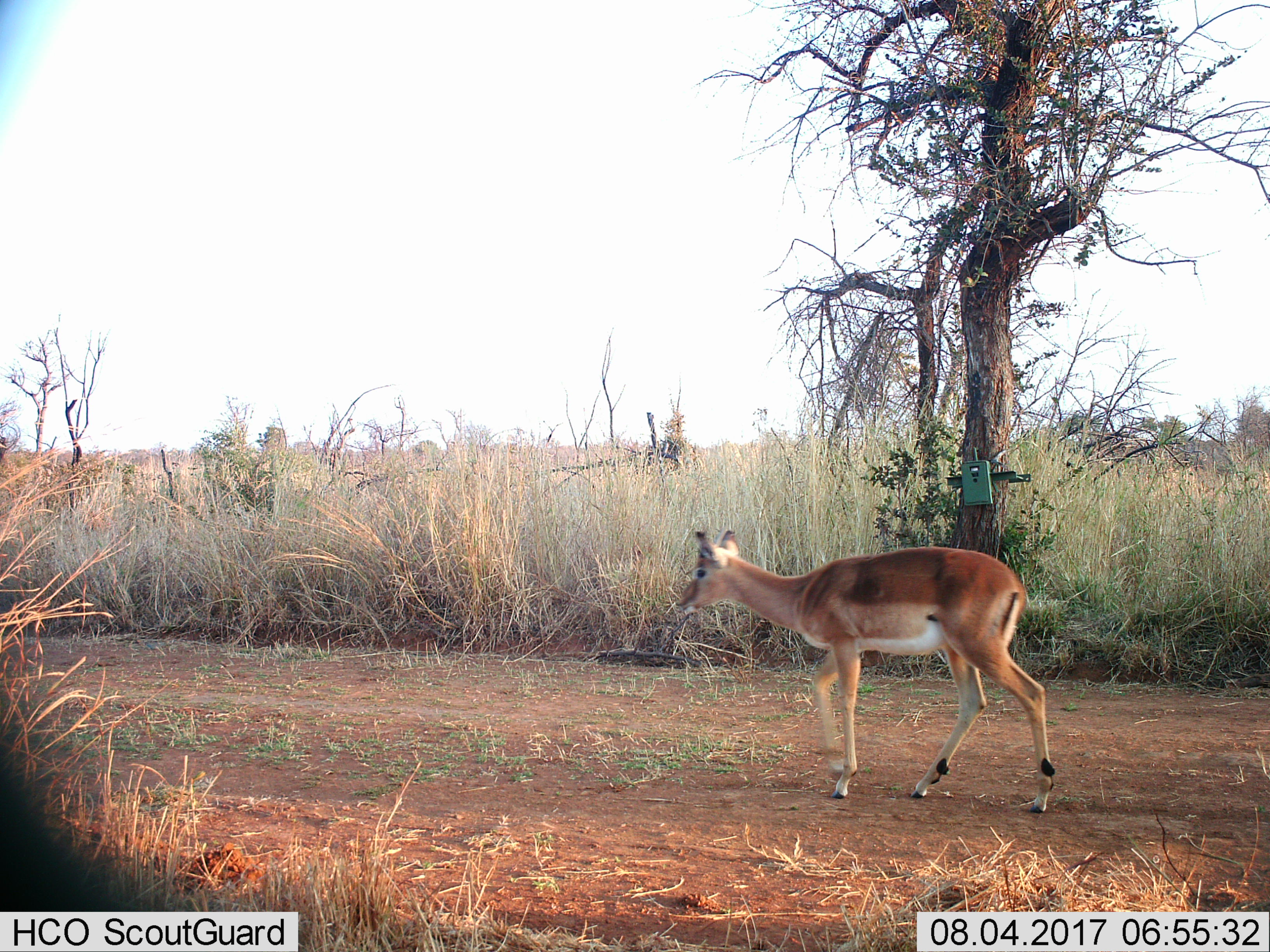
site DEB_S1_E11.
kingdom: Animalia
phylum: Chordata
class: Mammalia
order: Artiodactyla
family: Bovidae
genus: Aepyceros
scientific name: Aepyceros melampus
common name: impala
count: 1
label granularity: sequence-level